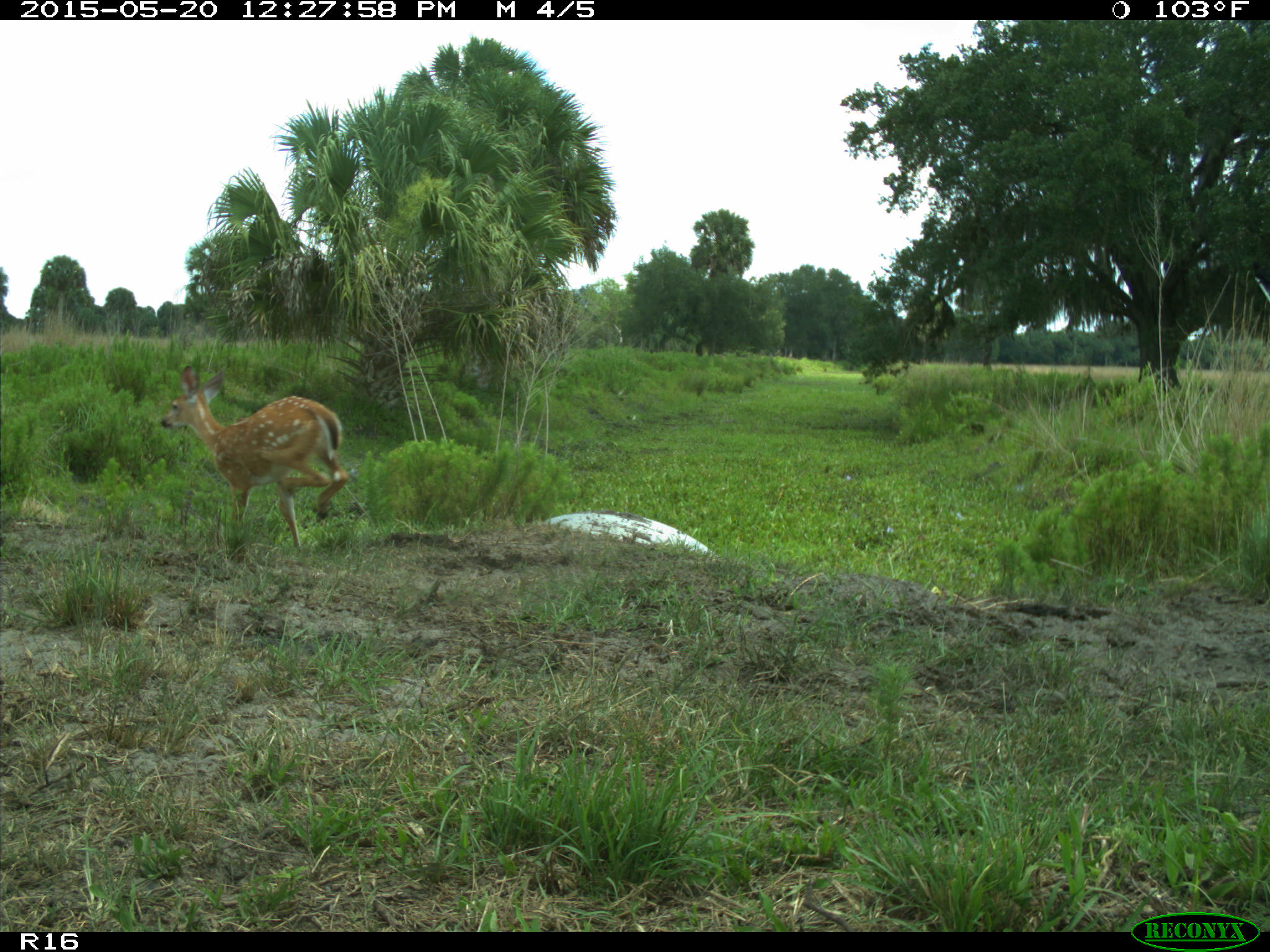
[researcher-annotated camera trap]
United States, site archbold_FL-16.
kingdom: Animalia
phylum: Chordata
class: Mammalia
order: Artiodactyla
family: Cervidae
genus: Odocoileus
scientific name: Odocoileus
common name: deer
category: unidentified deer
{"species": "unidentified deer (deer) (Odocoileus)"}